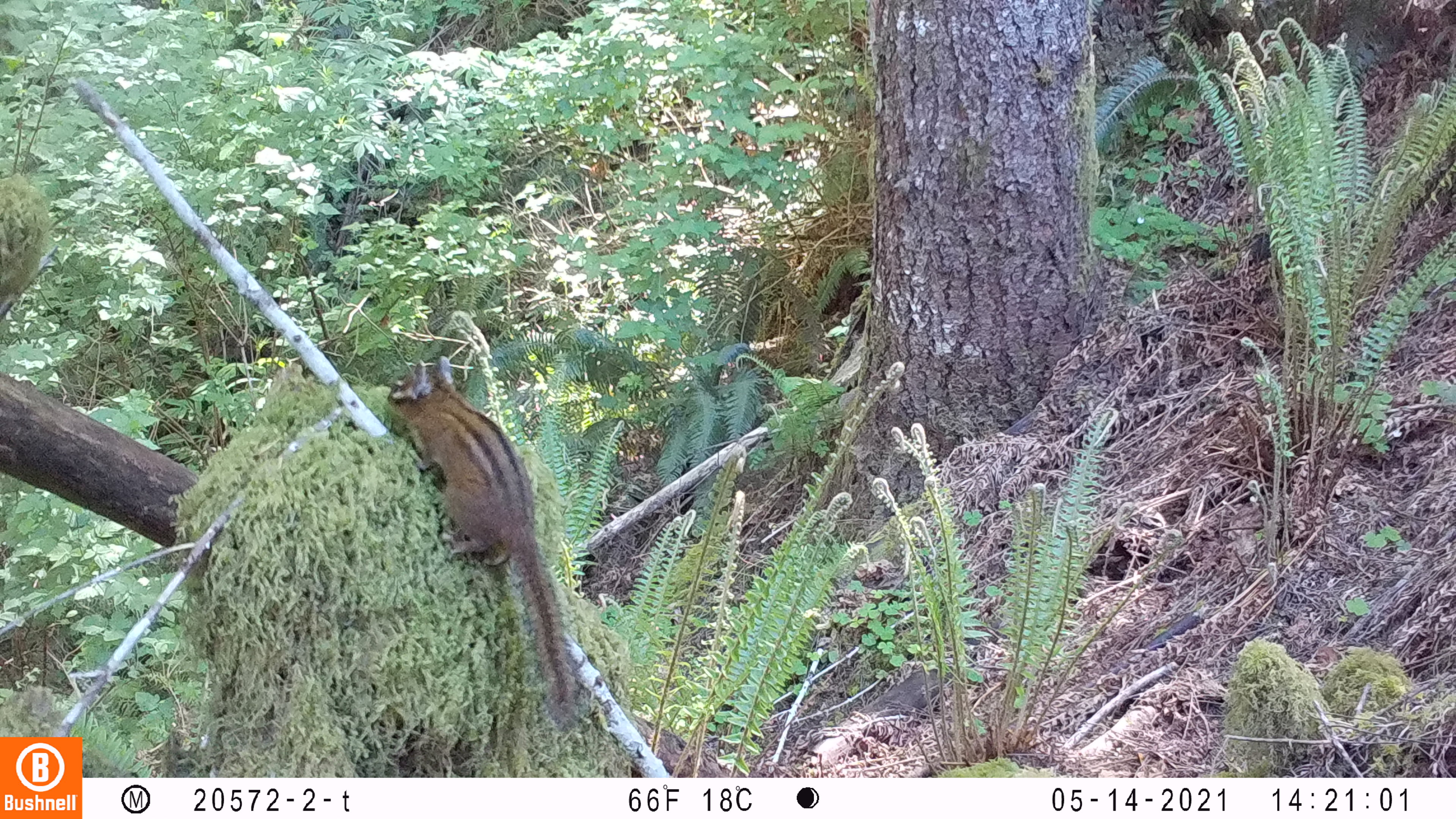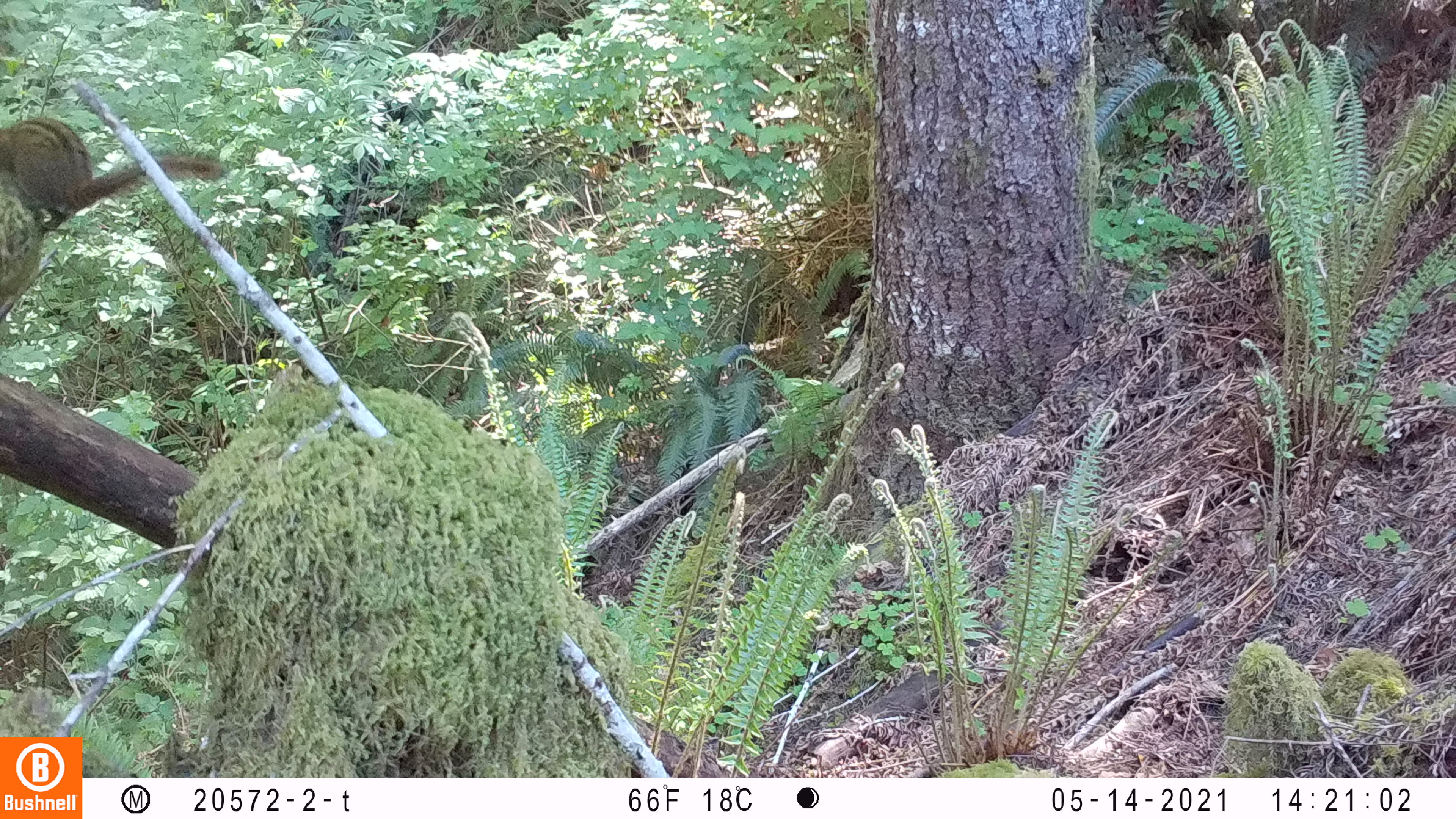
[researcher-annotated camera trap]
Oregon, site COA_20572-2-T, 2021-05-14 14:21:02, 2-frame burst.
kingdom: Animalia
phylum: Chordata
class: Mammalia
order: Rodentia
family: Sciuridae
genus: Neotamias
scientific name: Neotamias townsendii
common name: townsend's chipmunk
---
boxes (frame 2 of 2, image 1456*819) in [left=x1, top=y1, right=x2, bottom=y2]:
townsend's chipmunk: [left=4, top=113, right=216, bottom=235]